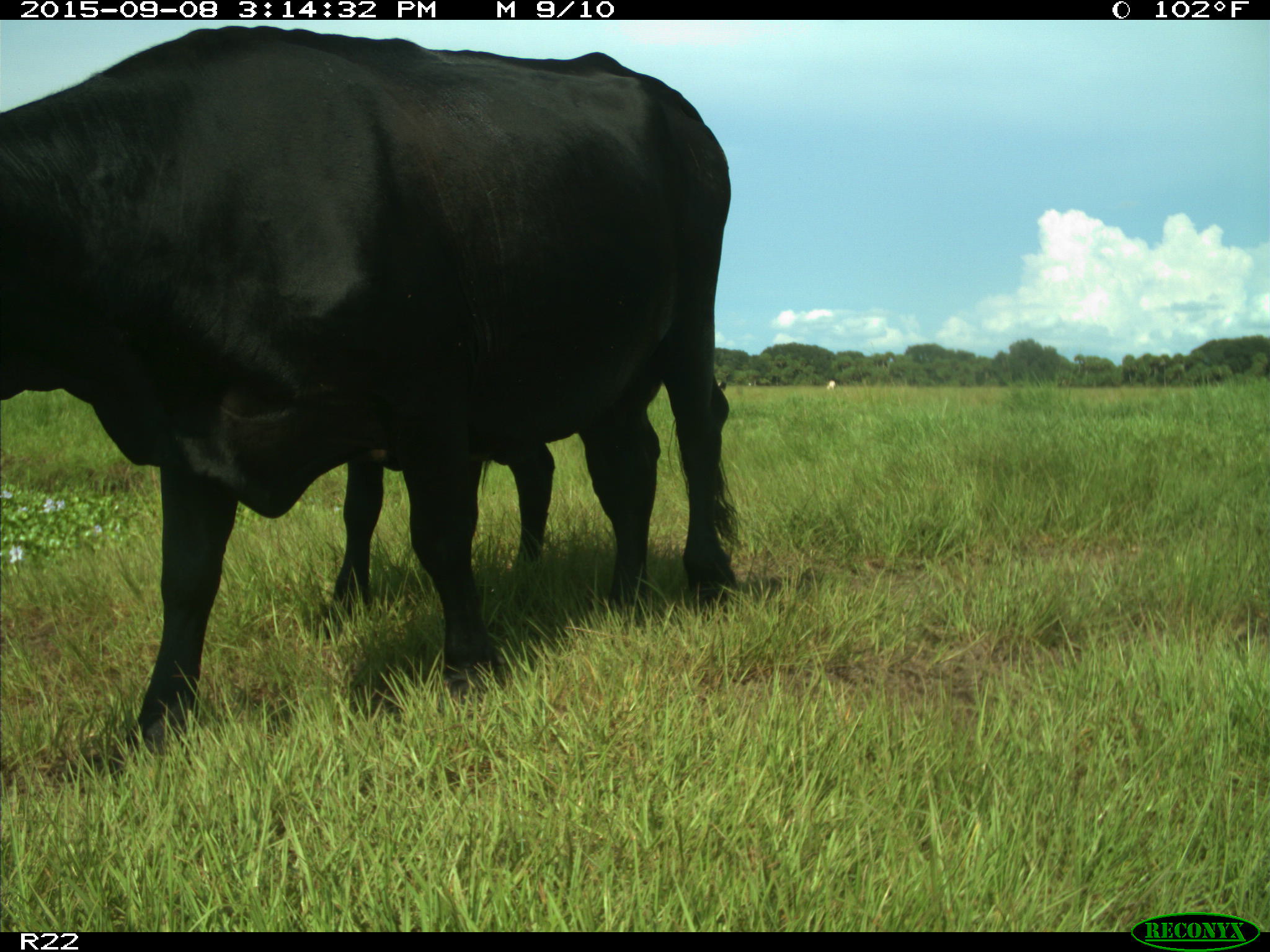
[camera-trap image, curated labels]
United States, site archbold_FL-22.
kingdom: Animalia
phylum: Chordata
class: Mammalia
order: Artiodactyla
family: Bovidae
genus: Bos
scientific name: Bos taurus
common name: domestic cow